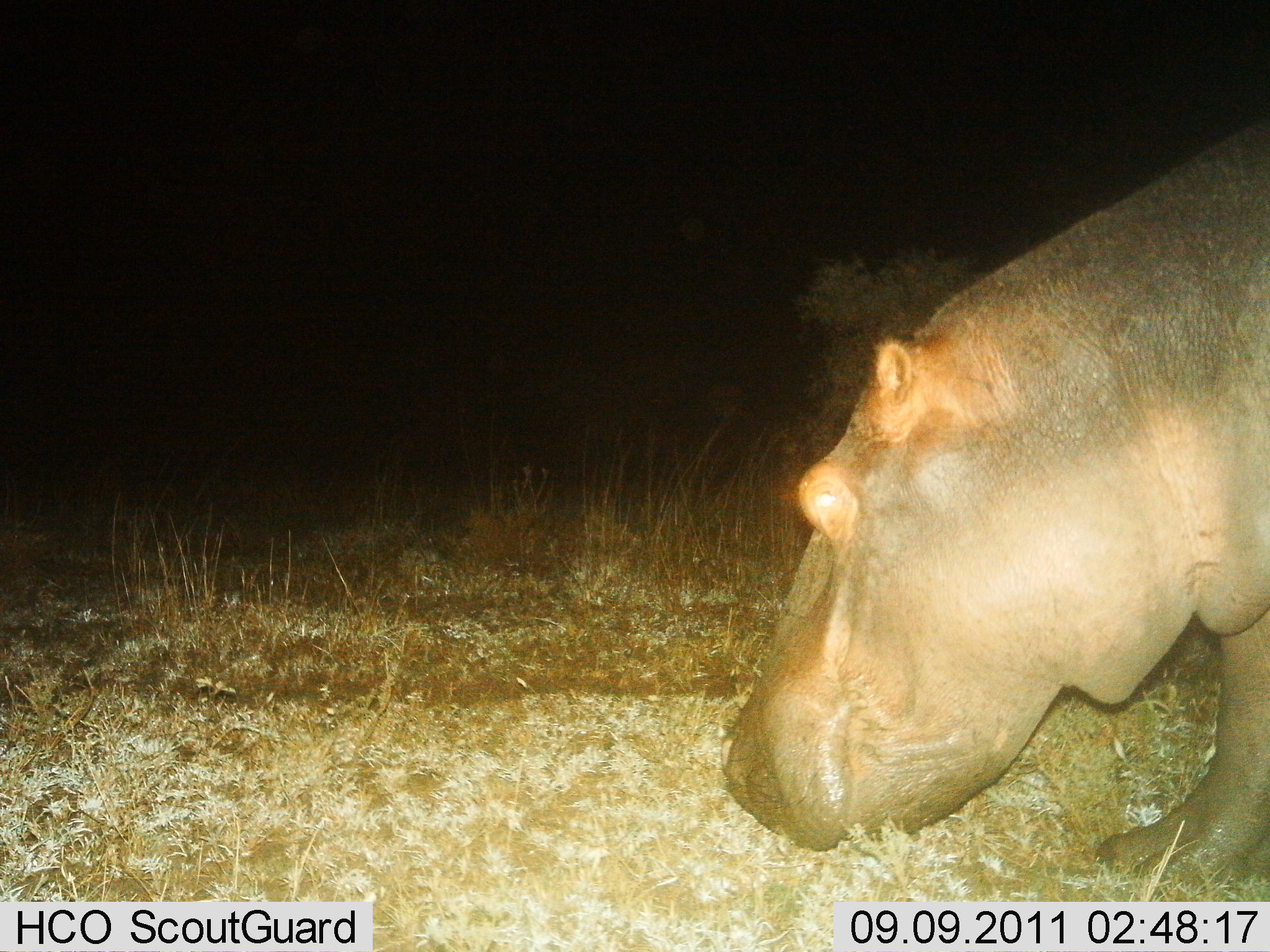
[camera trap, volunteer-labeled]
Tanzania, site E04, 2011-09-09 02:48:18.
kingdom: Animalia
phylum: Chordata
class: Mammalia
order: Artiodactyla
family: Hippopotamidae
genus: Hippopotamus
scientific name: Hippopotamus amphibius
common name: hippopotamus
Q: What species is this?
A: Hippopotamus (Hippopotamus amphibius).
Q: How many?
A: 1.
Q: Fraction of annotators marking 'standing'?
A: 38%.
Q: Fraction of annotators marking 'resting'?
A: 0%.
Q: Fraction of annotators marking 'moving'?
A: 38%.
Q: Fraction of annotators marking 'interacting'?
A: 0%.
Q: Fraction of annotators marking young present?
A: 0%.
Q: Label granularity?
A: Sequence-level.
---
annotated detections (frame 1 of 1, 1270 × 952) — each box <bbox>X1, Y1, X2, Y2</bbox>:
animal: <bbox>722, 117, 1269, 892</bbox>